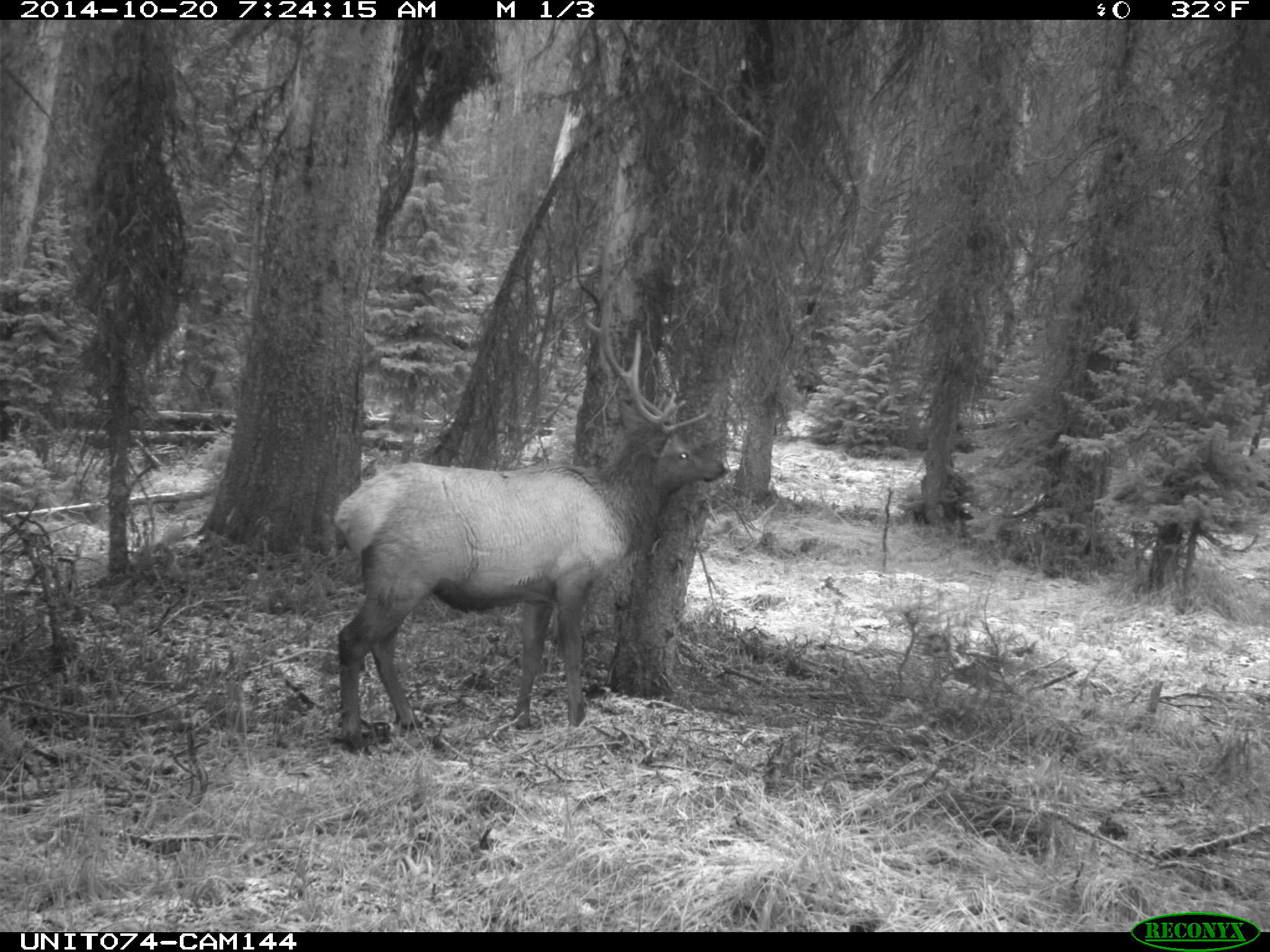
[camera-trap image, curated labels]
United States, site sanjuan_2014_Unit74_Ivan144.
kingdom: Animalia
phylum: Chordata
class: Mammalia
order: Artiodactyla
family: Cervidae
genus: Cervus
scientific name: Cervus elaphus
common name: red deer